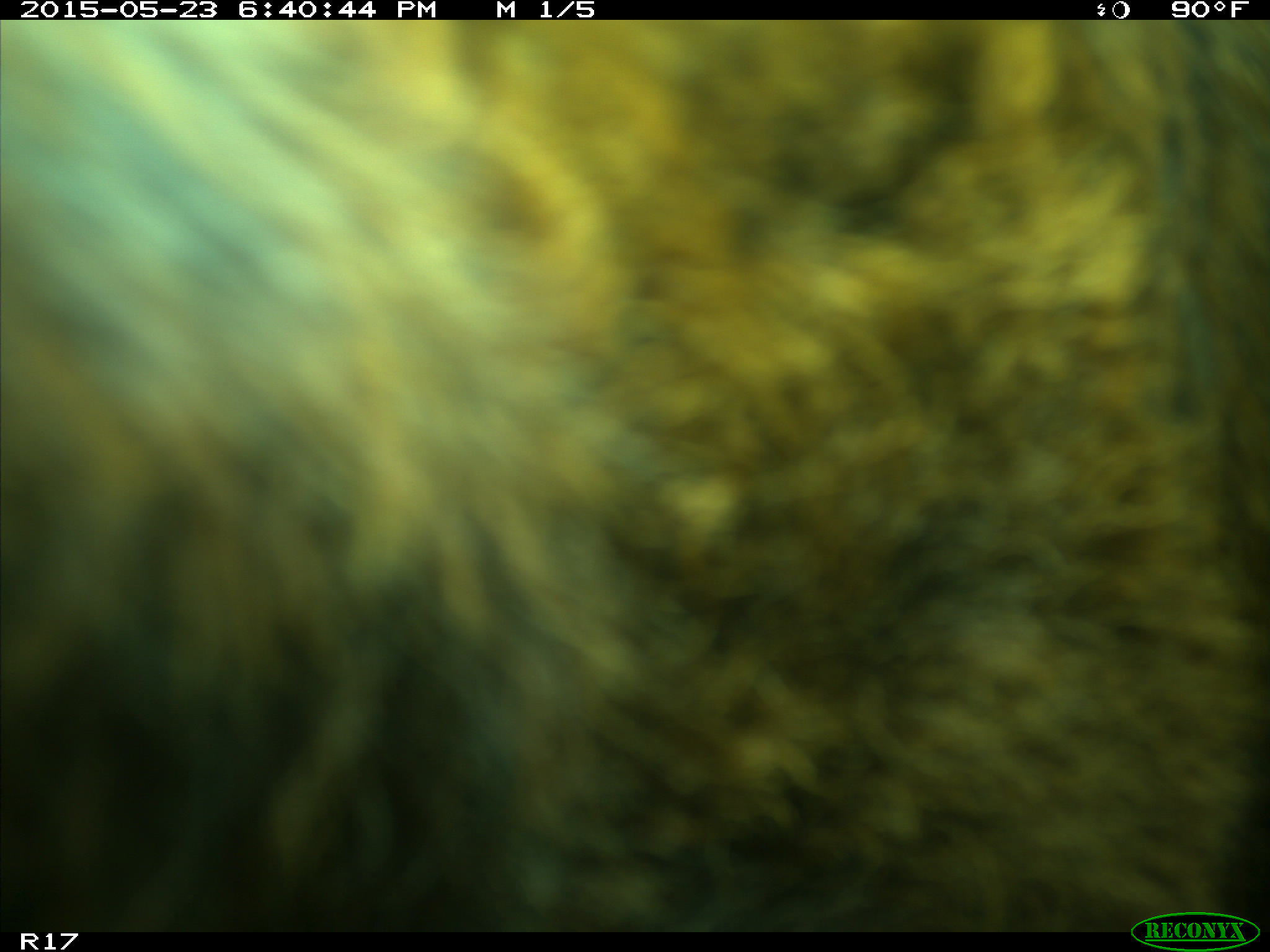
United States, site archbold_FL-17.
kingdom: Animalia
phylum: Chordata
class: Mammalia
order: Artiodactyla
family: Bovidae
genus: Bos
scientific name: Bos taurus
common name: domestic cow